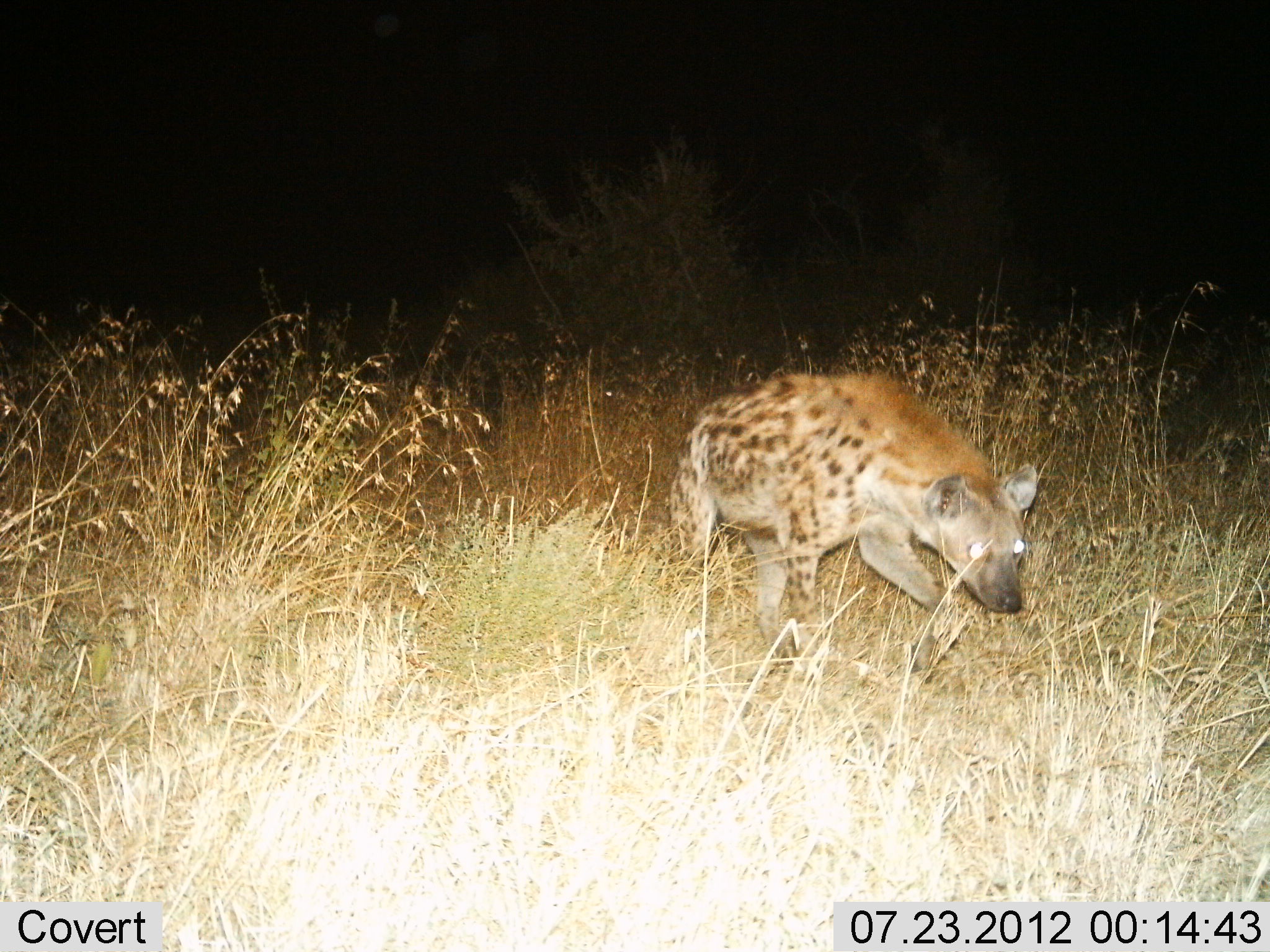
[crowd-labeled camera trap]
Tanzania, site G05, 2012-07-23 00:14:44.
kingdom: Animalia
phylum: Chordata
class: Mammalia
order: Carnivora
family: Hyaenidae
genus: Crocuta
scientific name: Crocuta crocuta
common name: spotted hyena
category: hyenaspotted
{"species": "hyenaspotted (spotted hyena) (Crocuta crocuta)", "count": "1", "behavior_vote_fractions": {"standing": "10%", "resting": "0%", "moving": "100%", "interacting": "0%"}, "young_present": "0%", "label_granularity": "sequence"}